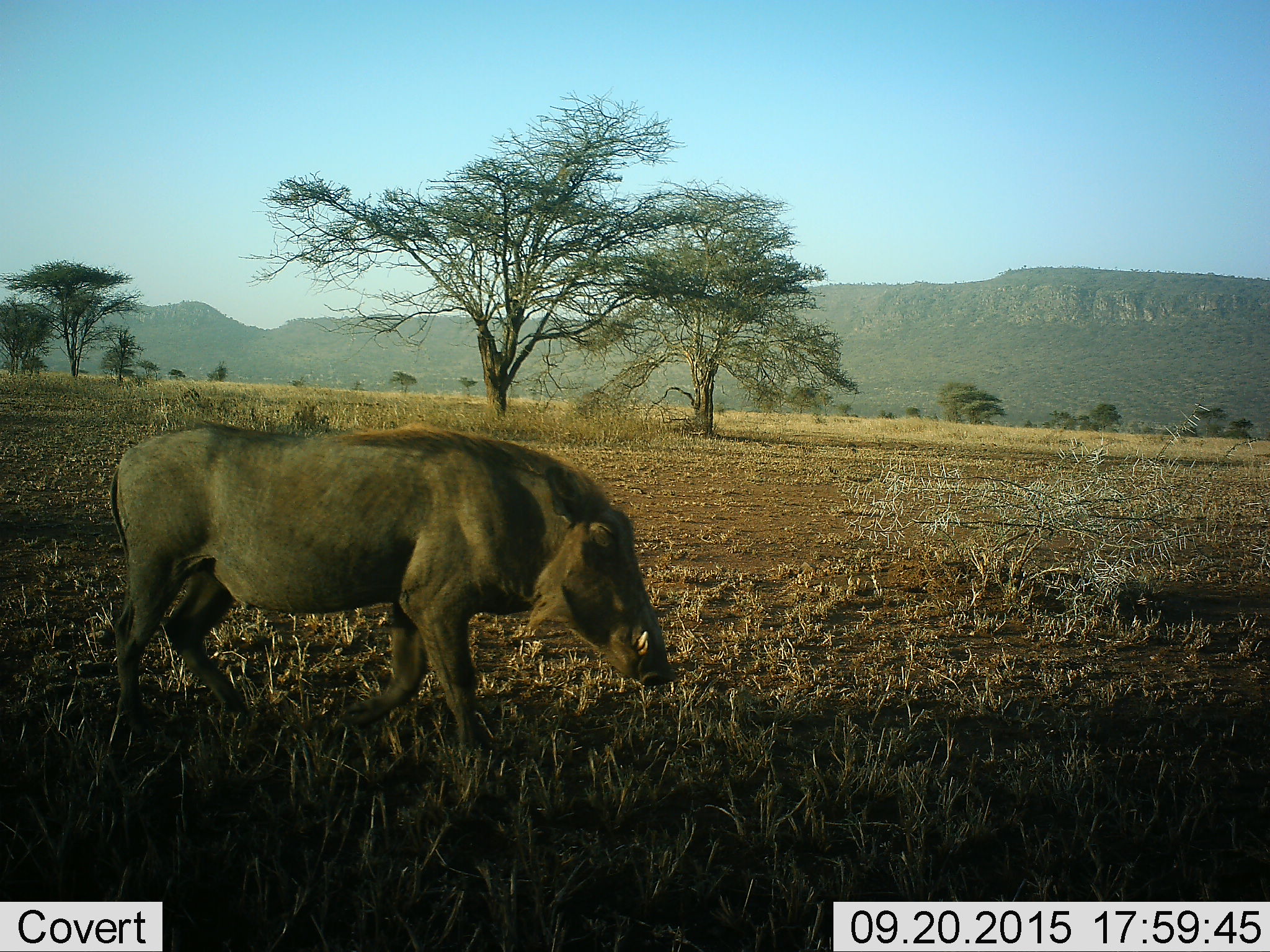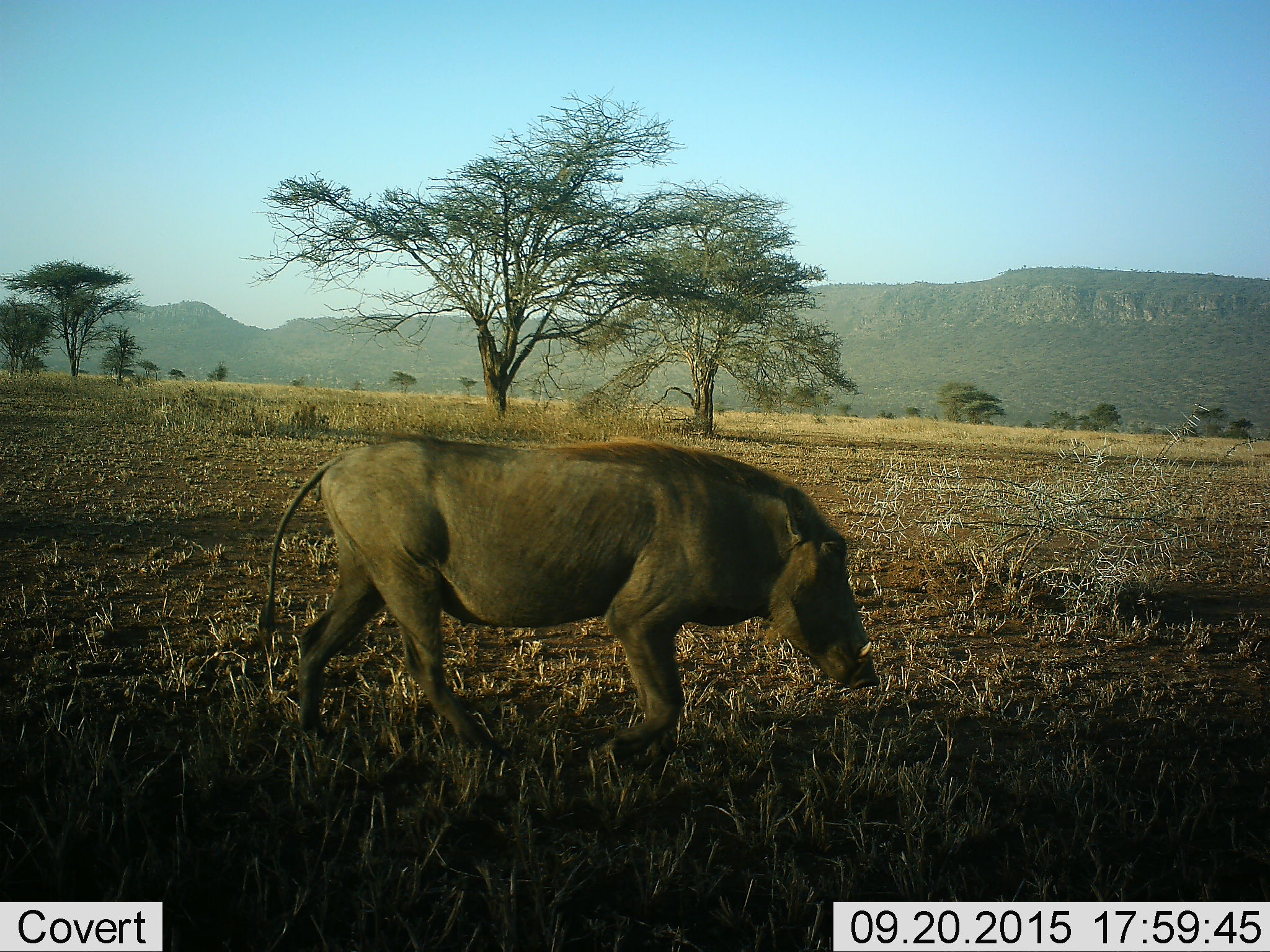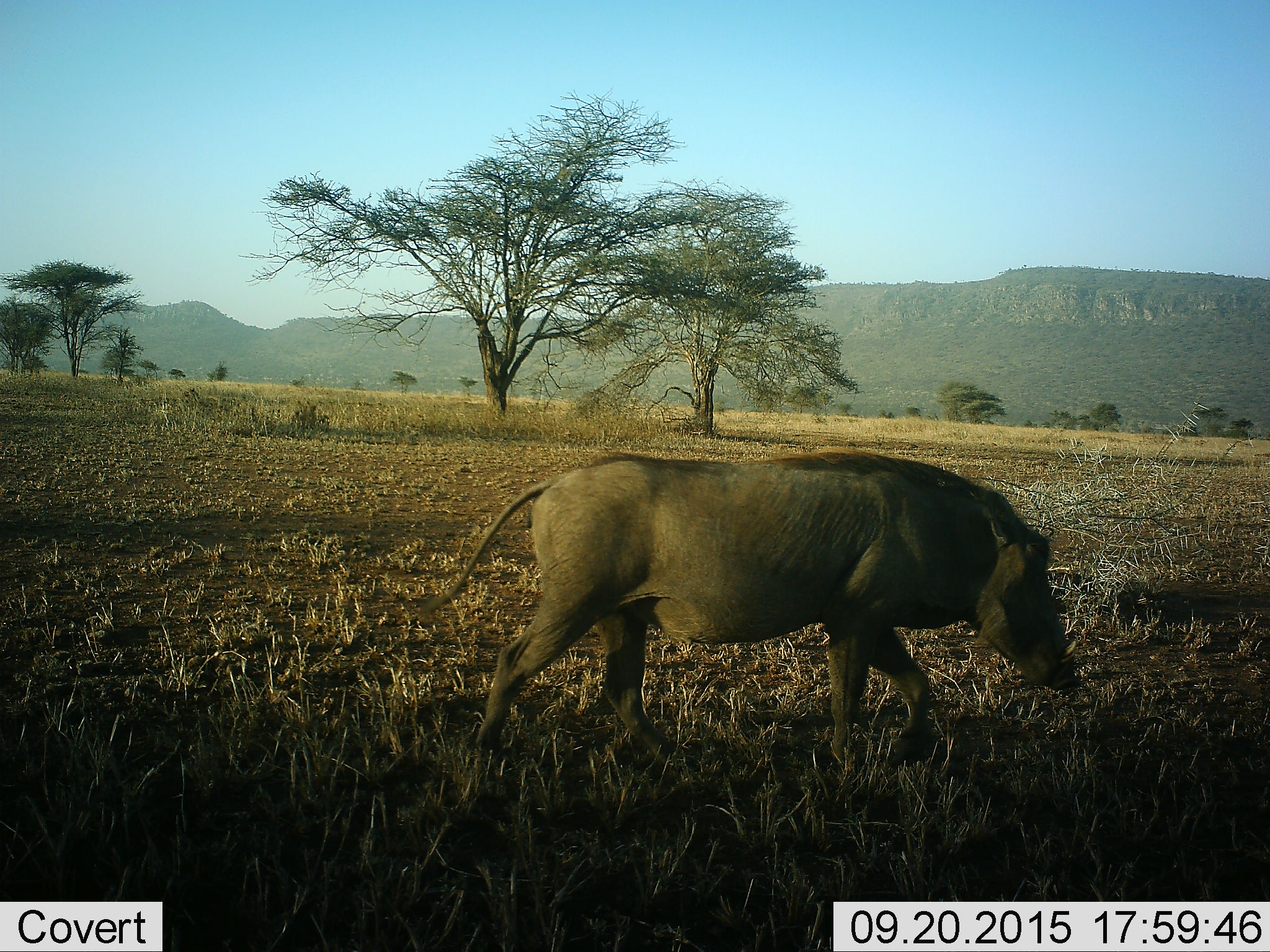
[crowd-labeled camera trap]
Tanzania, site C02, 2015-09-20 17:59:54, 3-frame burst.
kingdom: Animalia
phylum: Chordata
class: Mammalia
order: Artiodactyla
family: Suidae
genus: Phacochoerus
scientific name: Phacochoerus africanus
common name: warthog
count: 1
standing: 0%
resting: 0%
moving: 94%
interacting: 0%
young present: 0%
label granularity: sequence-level